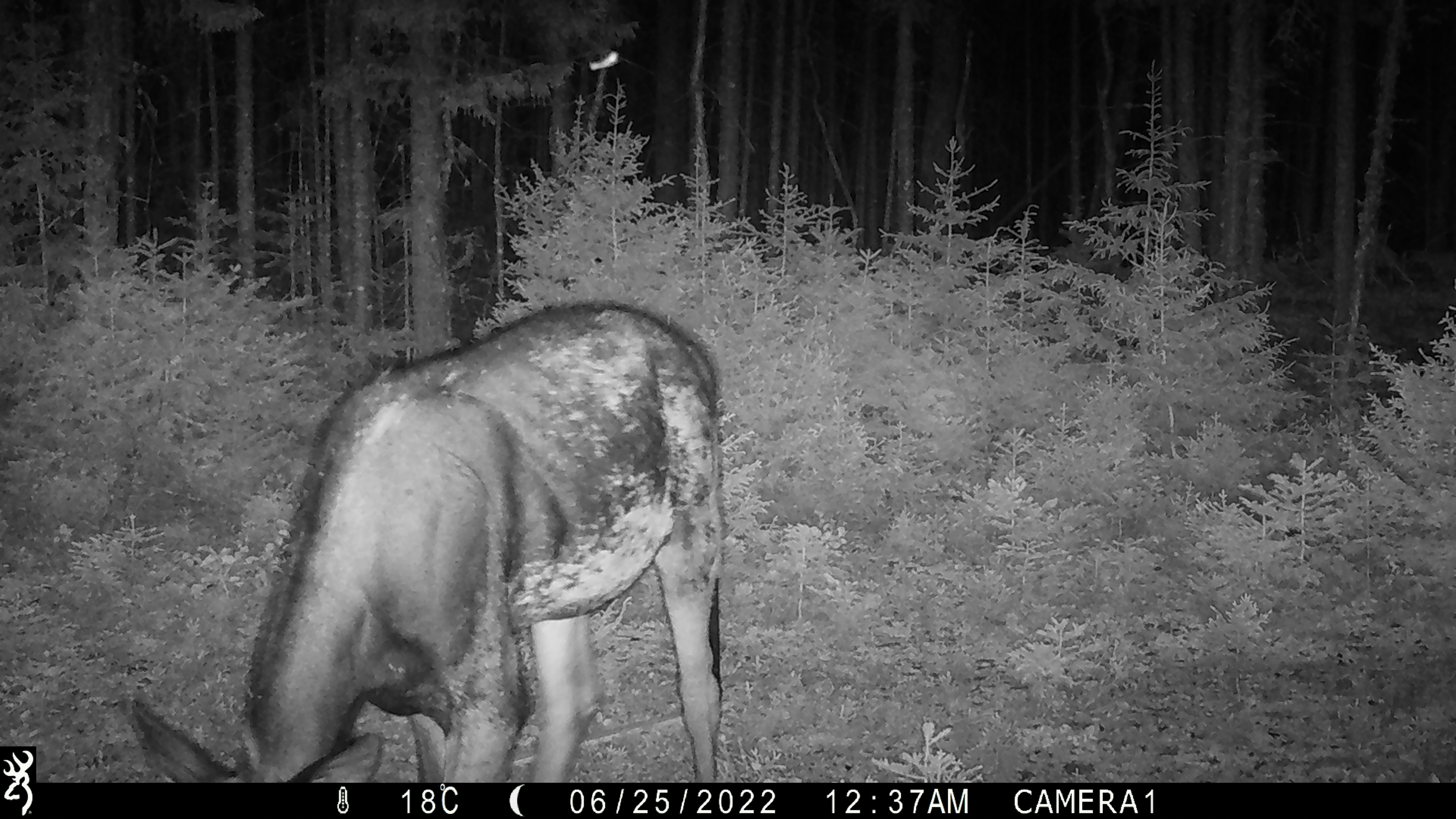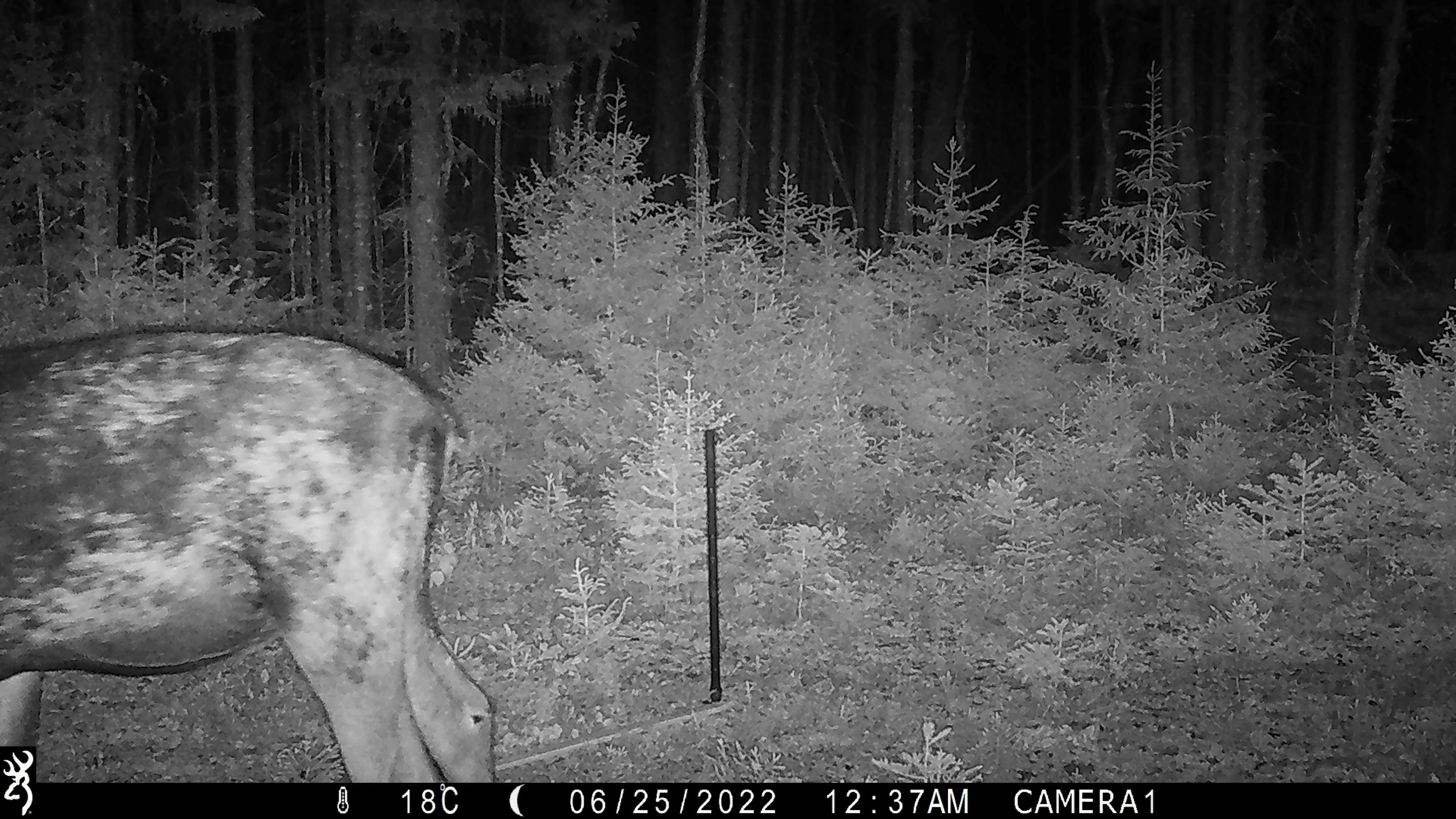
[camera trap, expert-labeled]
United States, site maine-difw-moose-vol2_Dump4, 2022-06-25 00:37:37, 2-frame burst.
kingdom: Animalia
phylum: Chordata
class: Mammalia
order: Artiodactyla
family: Cervidae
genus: Alces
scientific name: Alces alces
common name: moose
Moose (Alces alces).